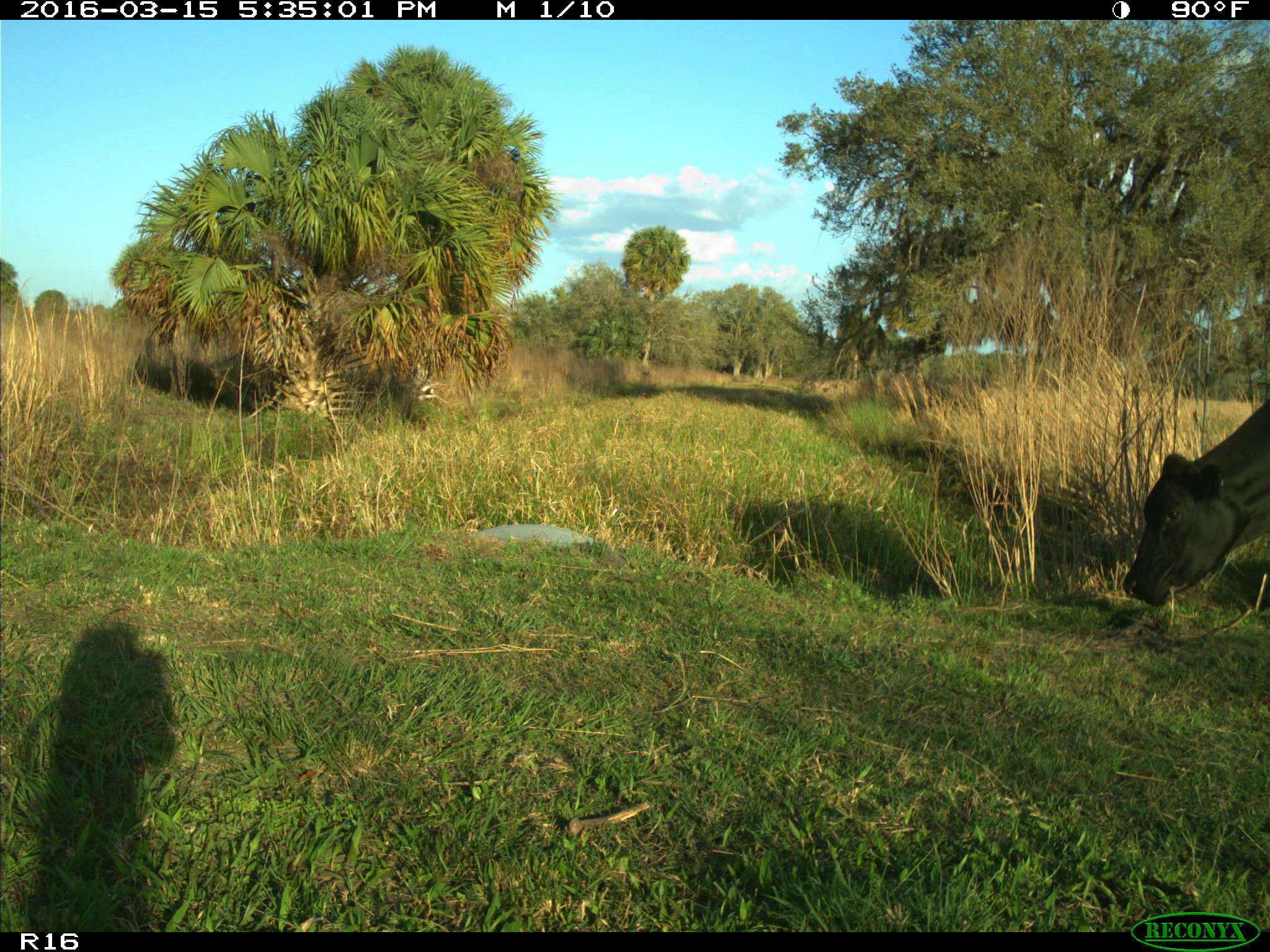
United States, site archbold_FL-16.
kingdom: Animalia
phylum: Chordata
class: Mammalia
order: Artiodactyla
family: Bovidae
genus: Bos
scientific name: Bos taurus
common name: domestic cow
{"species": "Bos taurus (domestic cow)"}